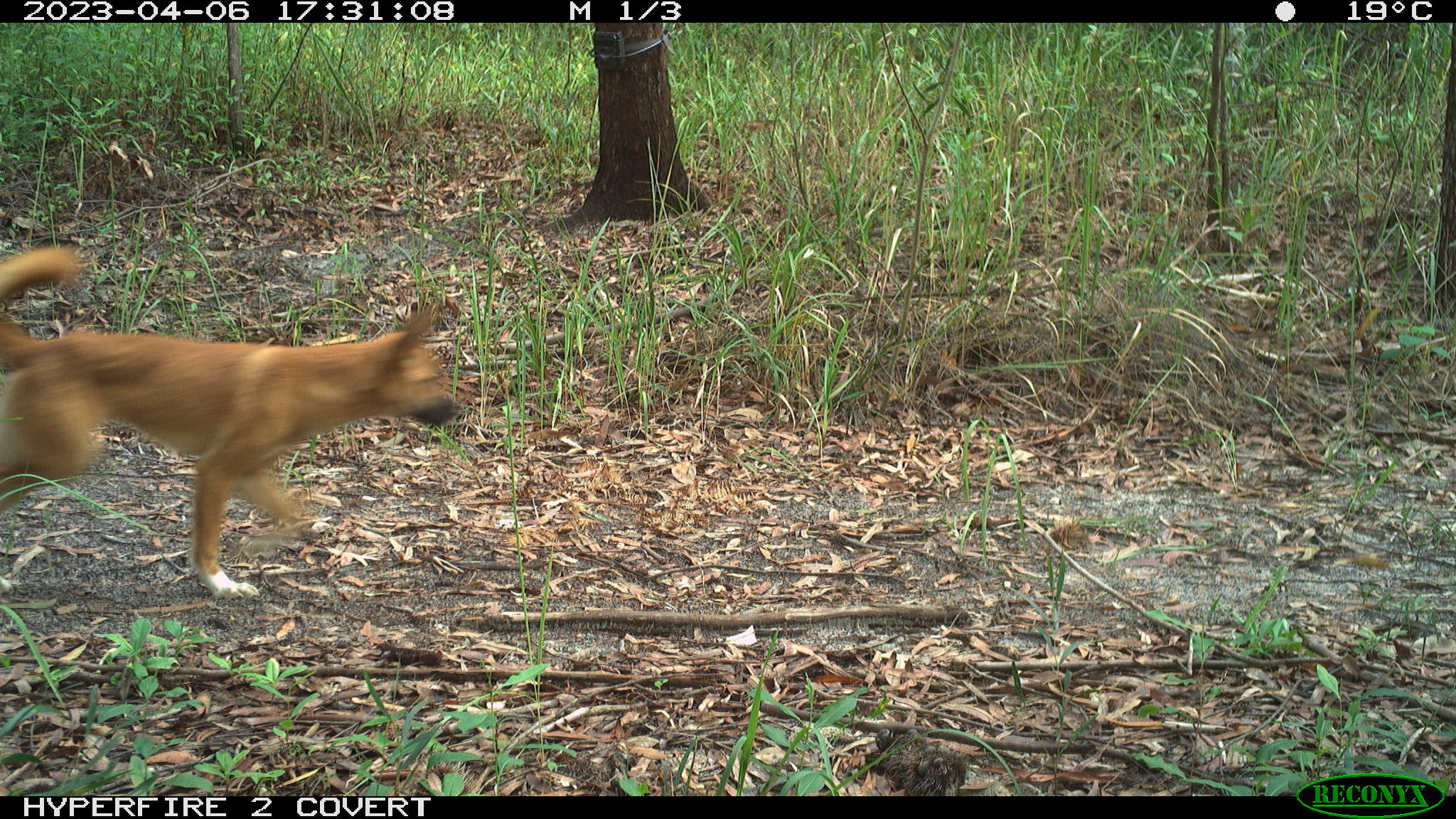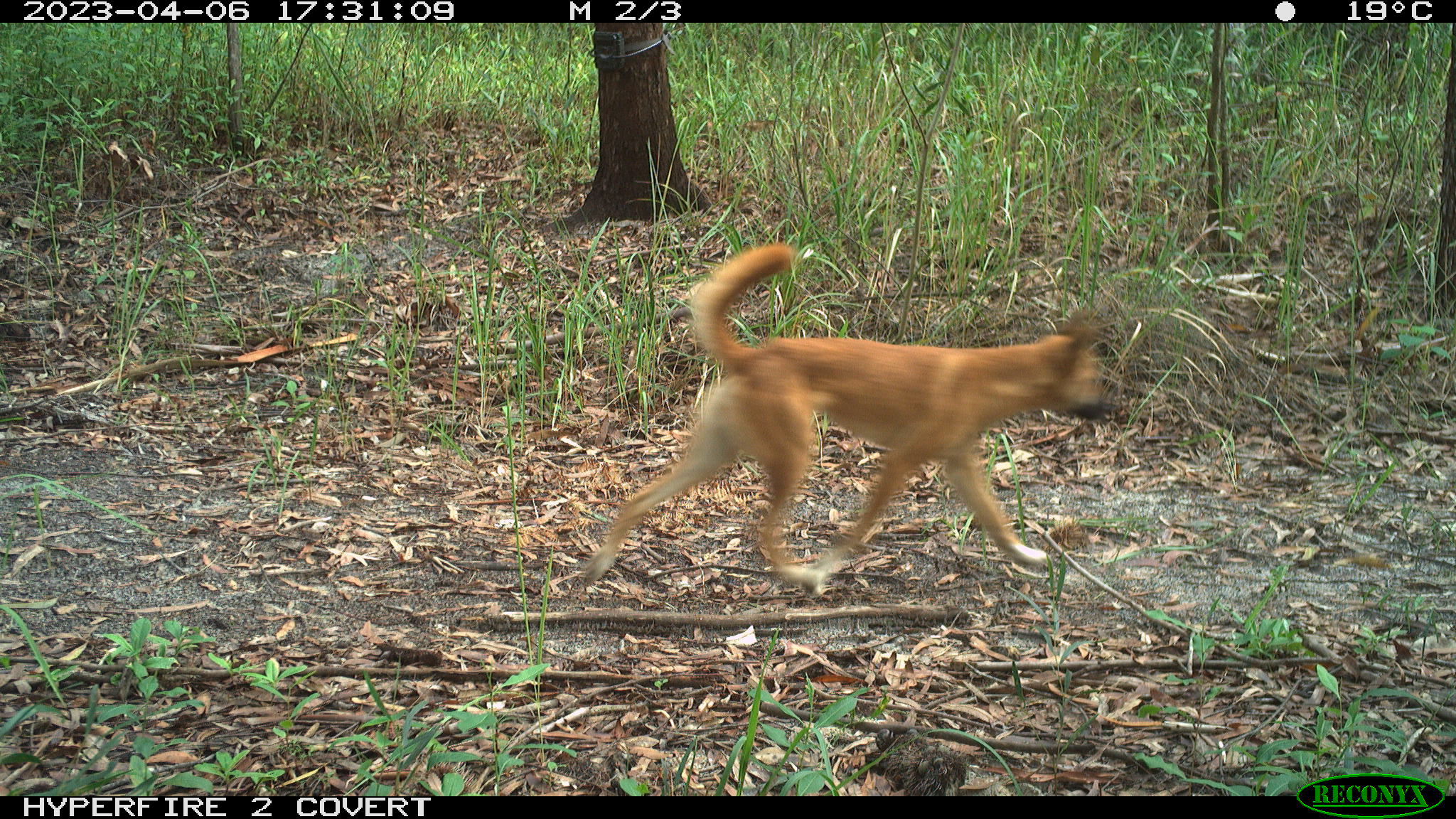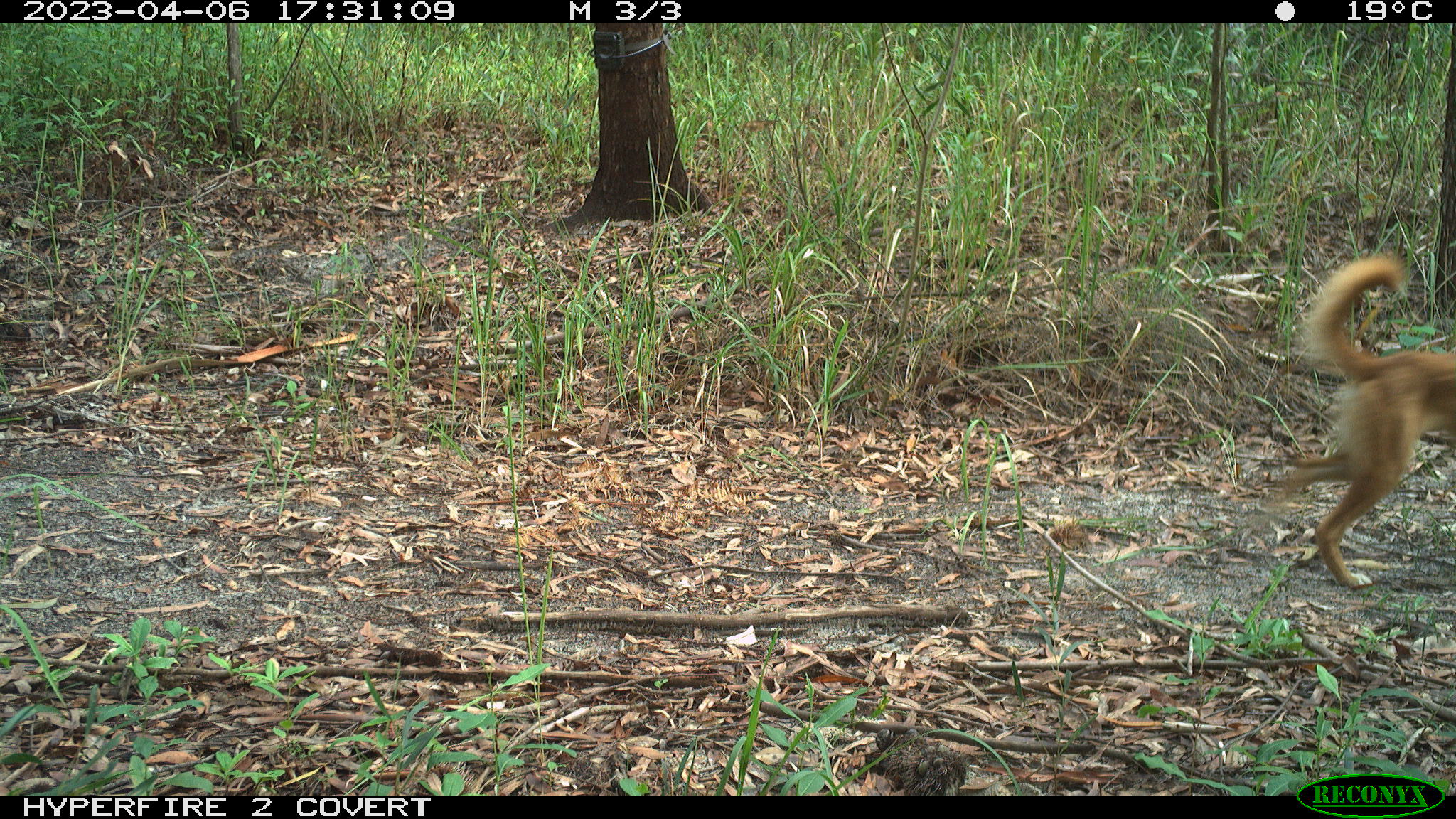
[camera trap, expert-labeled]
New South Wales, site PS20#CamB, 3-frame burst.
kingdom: Animalia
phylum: Chordata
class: Mammalia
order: Carnivora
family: Canidae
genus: Canis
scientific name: Canis familiaris dingo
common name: dingo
Dingo (Canis familiaris dingo).